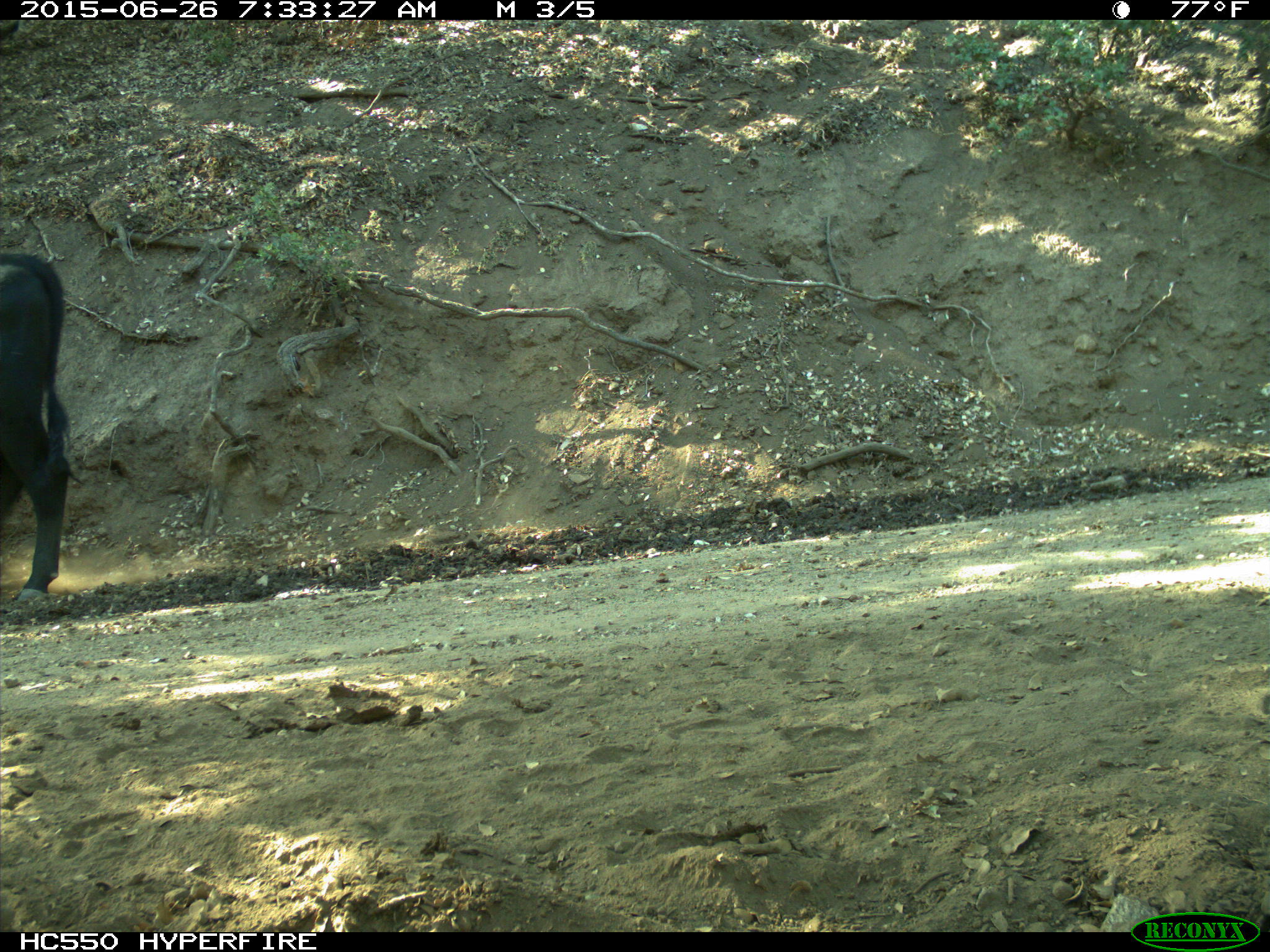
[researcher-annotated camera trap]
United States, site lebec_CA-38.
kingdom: Animalia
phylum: Chordata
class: Mammalia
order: Artiodactyla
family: Bovidae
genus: Bos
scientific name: Bos taurus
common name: domestic cow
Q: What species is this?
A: Bos taurus (domestic cow).